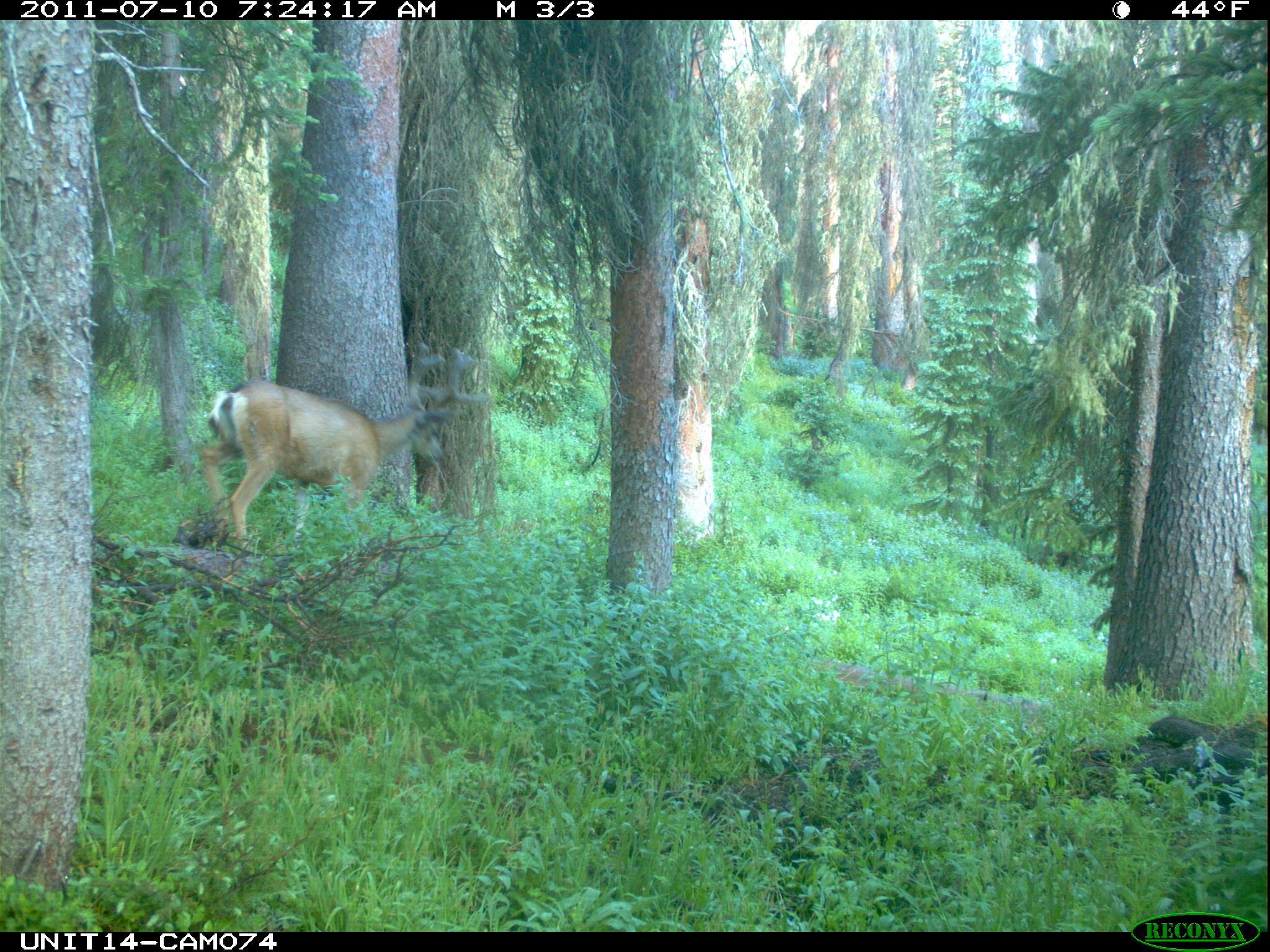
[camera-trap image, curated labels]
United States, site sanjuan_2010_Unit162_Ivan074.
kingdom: Animalia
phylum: Chordata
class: Mammalia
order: Artiodactyla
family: Cervidae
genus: Odocoileus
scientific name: Odocoileus hemionus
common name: mule deer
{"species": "Odocoileus hemionus (mule deer)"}